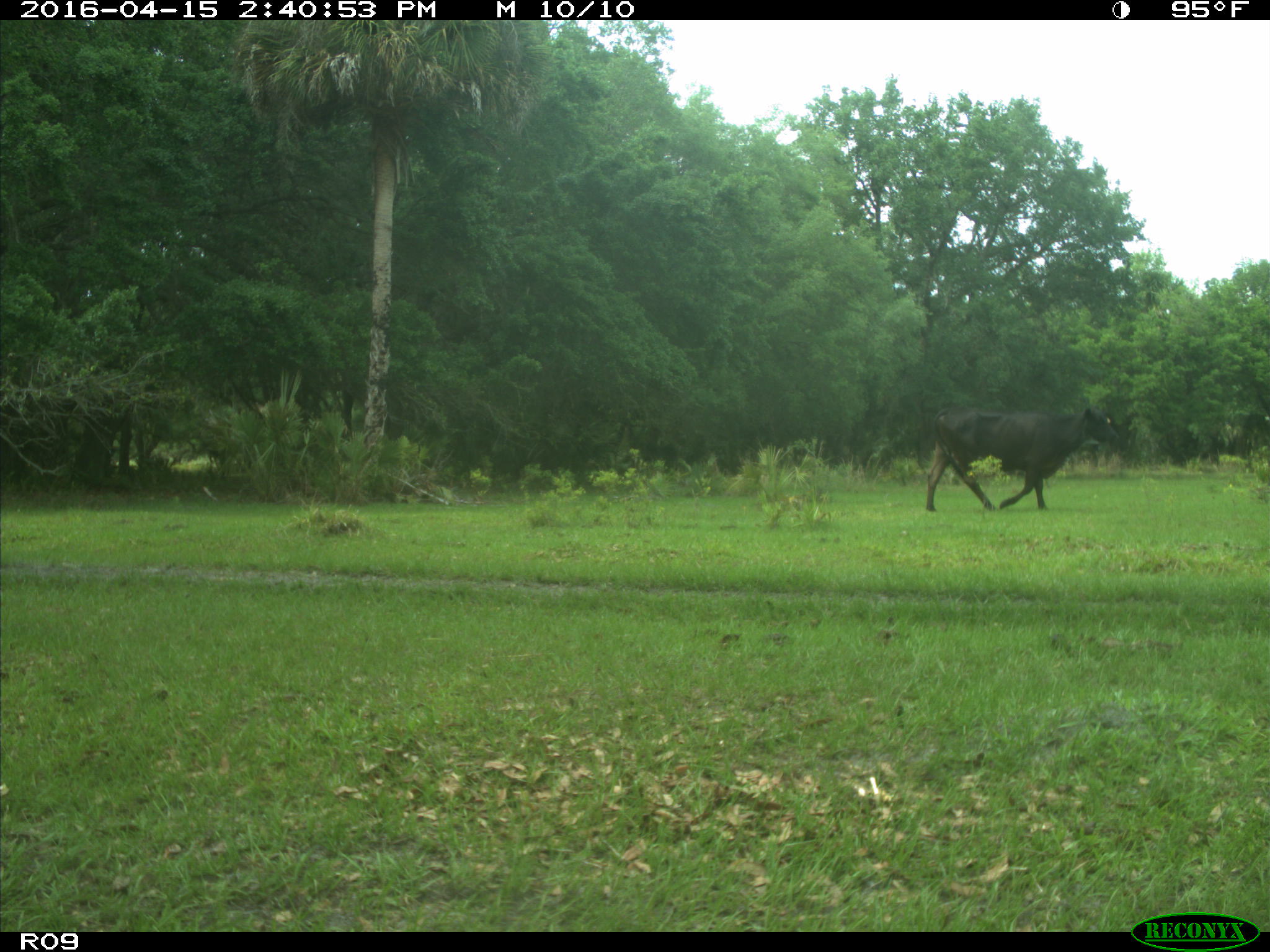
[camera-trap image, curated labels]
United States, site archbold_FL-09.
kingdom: Animalia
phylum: Chordata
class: Mammalia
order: Artiodactyla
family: Bovidae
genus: Bos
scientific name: Bos taurus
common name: domestic cow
Bos taurus (domestic cow).